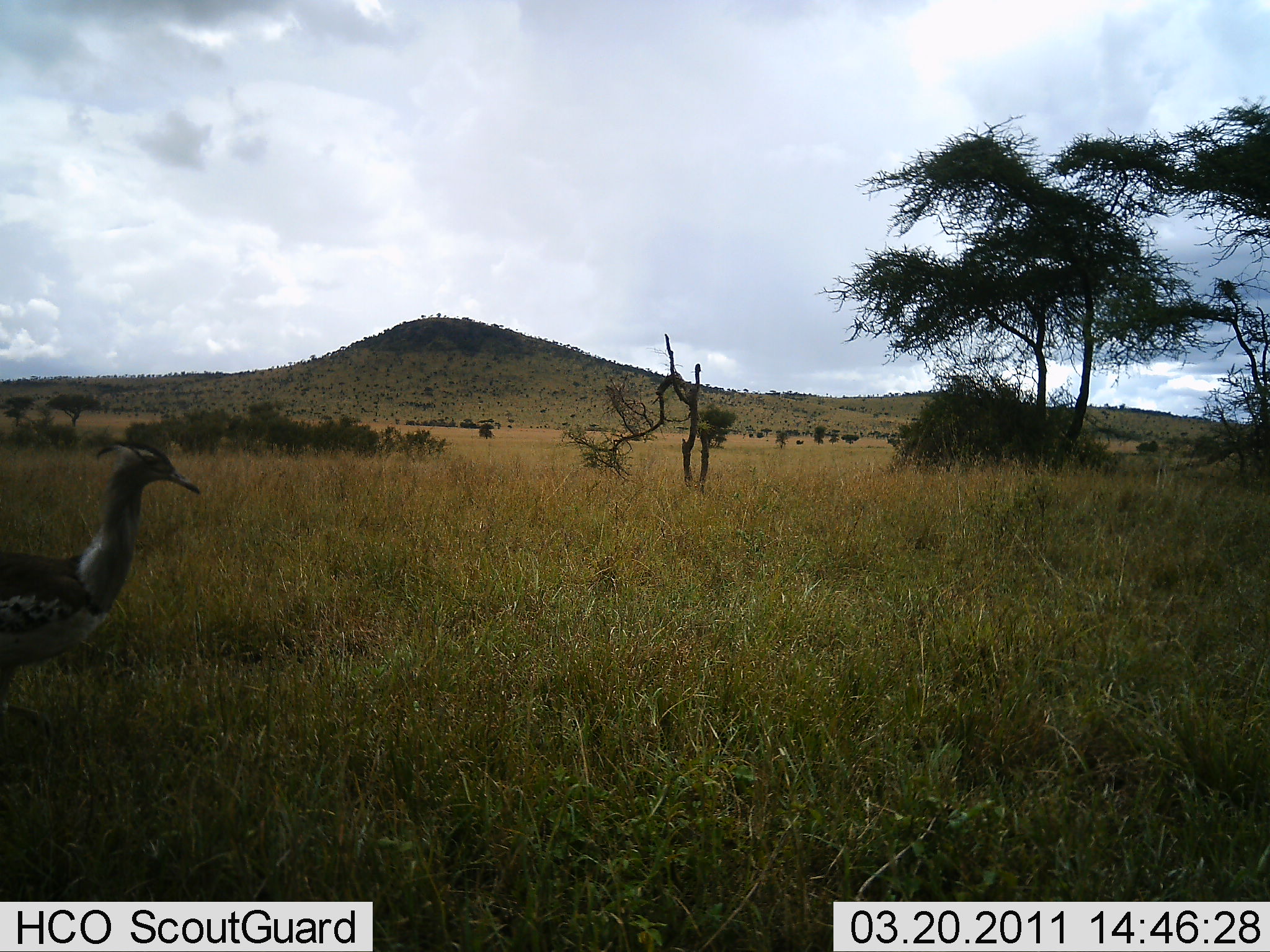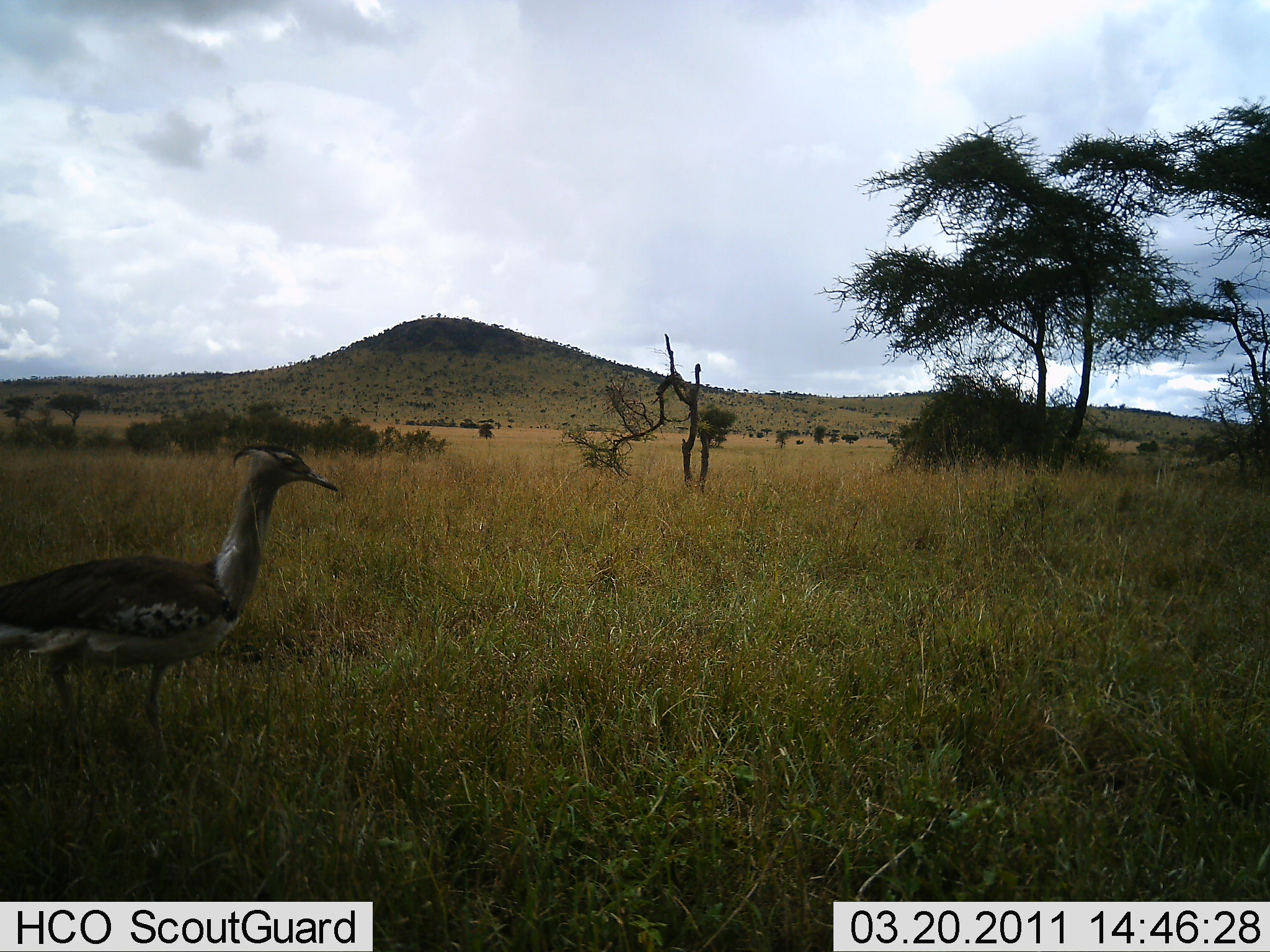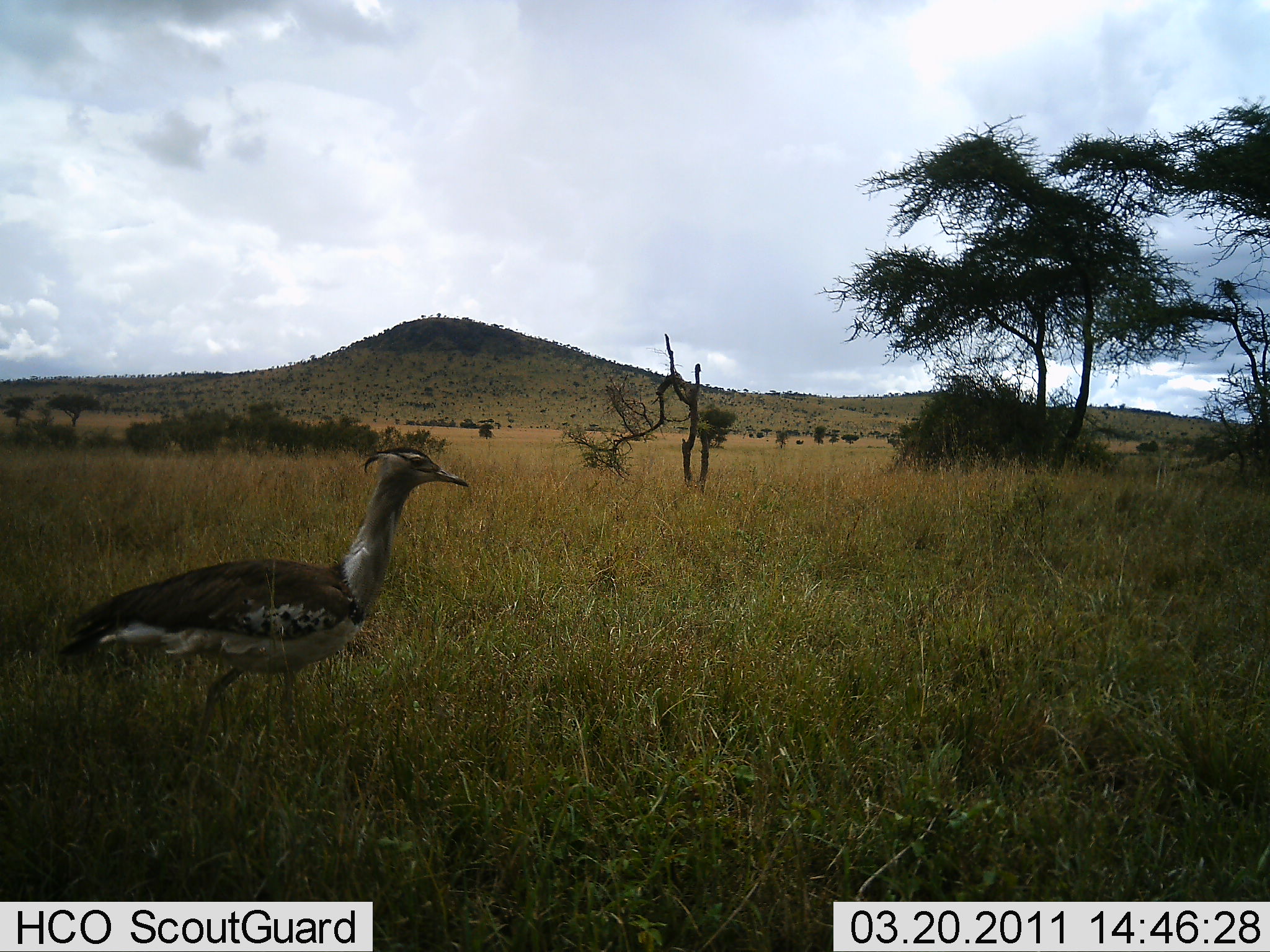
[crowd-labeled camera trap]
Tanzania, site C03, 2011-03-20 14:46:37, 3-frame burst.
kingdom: Animalia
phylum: Chordata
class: Aves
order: Otidiformes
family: Otididae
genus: Ardeotis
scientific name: Ardeotis kori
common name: kori bustard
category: koribustard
Koribustard (kori bustard) (Ardeotis kori), count 1. Behavior (volunteer vote fractions): standing 9%, resting 0%, moving 91%, interacting 0%. Young present (vote fraction): 0%. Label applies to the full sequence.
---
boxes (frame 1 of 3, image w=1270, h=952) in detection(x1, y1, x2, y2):
animal: detection(0, 439, 201, 708)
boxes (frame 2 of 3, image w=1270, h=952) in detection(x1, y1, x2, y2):
animal: detection(0, 439, 344, 799)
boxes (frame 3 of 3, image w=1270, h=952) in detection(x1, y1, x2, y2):
animal: detection(42, 442, 473, 780)